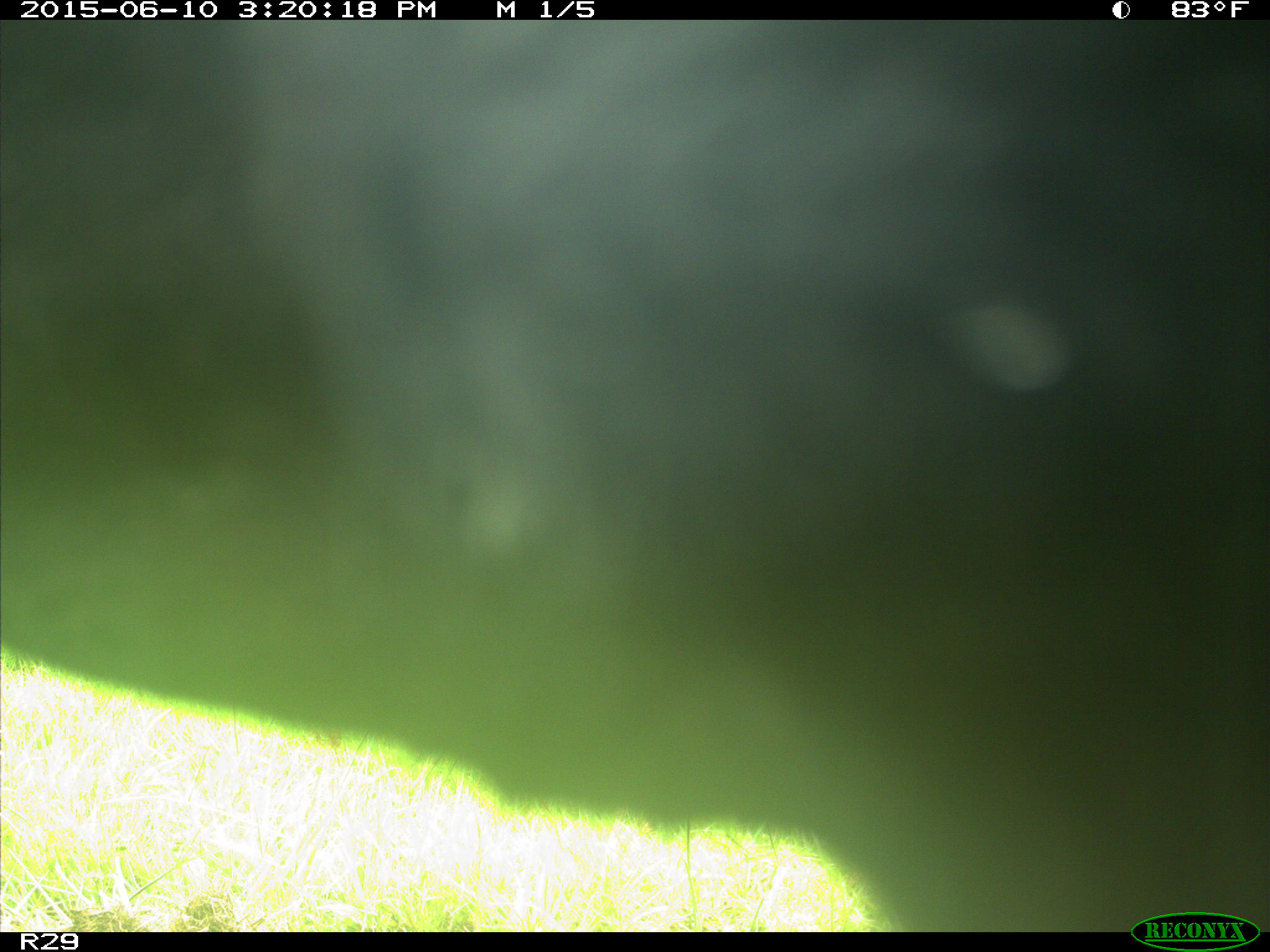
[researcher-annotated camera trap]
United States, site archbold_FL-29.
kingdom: Animalia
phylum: Chordata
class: Mammalia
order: Artiodactyla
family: Bovidae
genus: Bos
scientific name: Bos taurus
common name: domestic cow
Bos taurus (domestic cow).